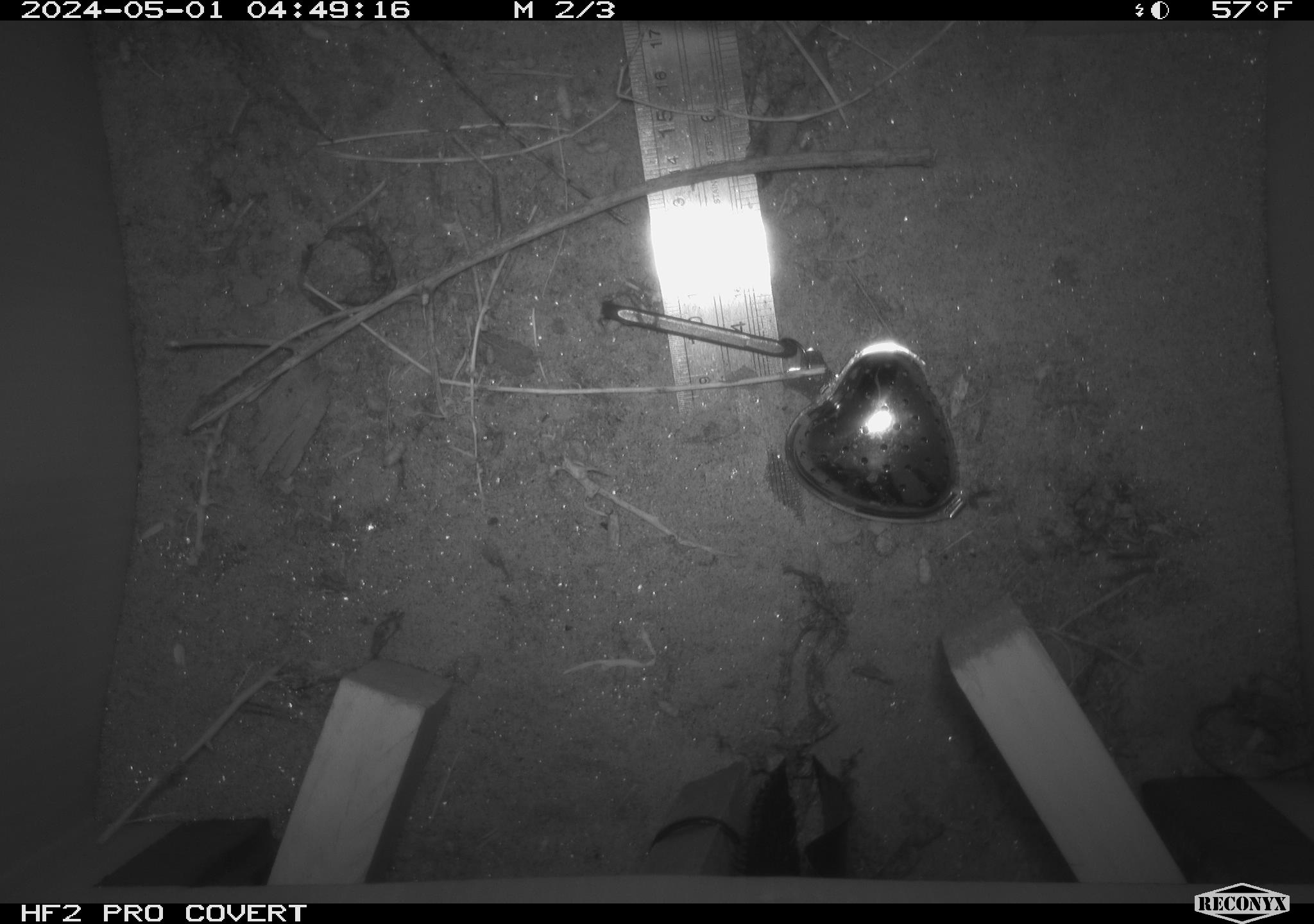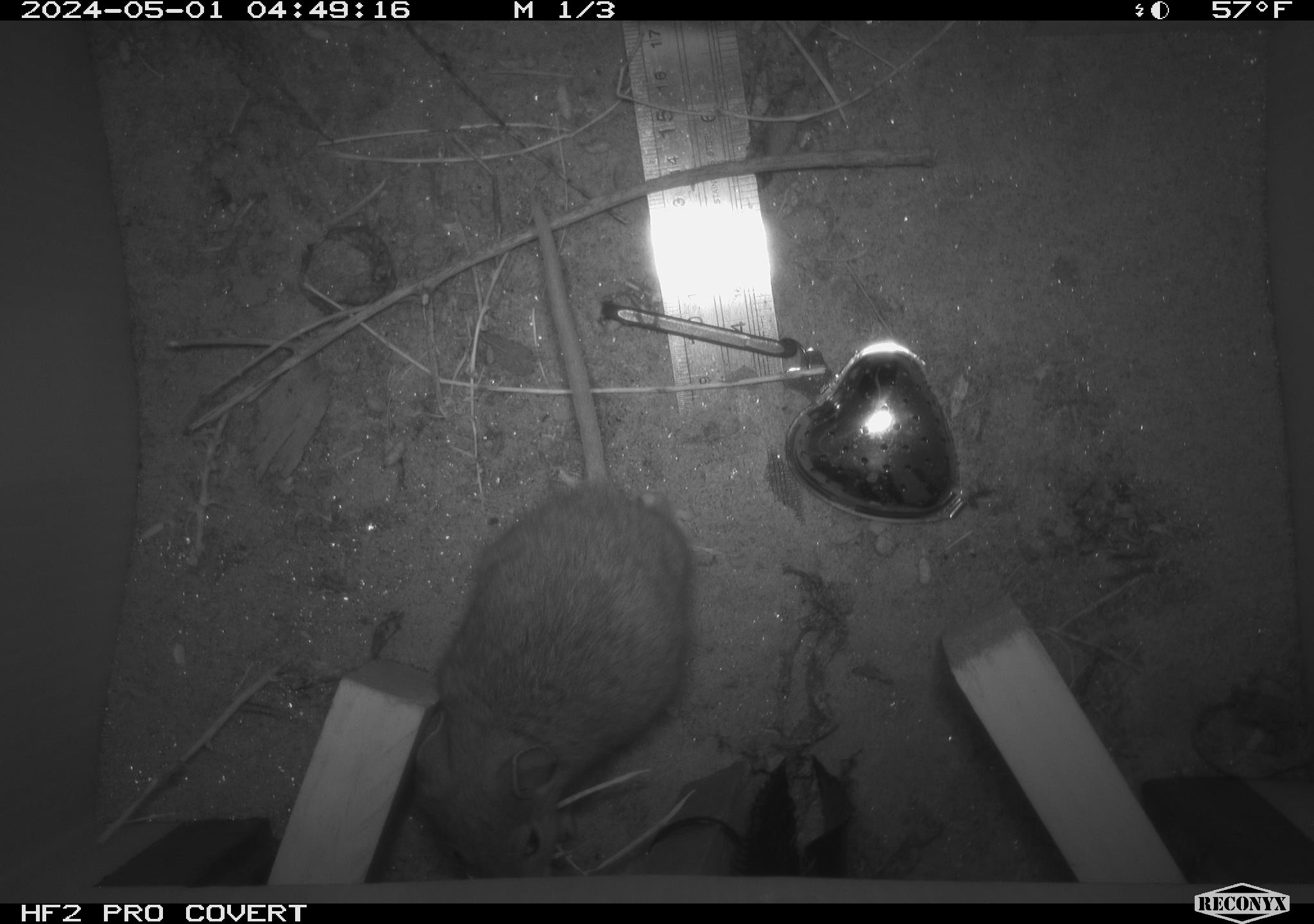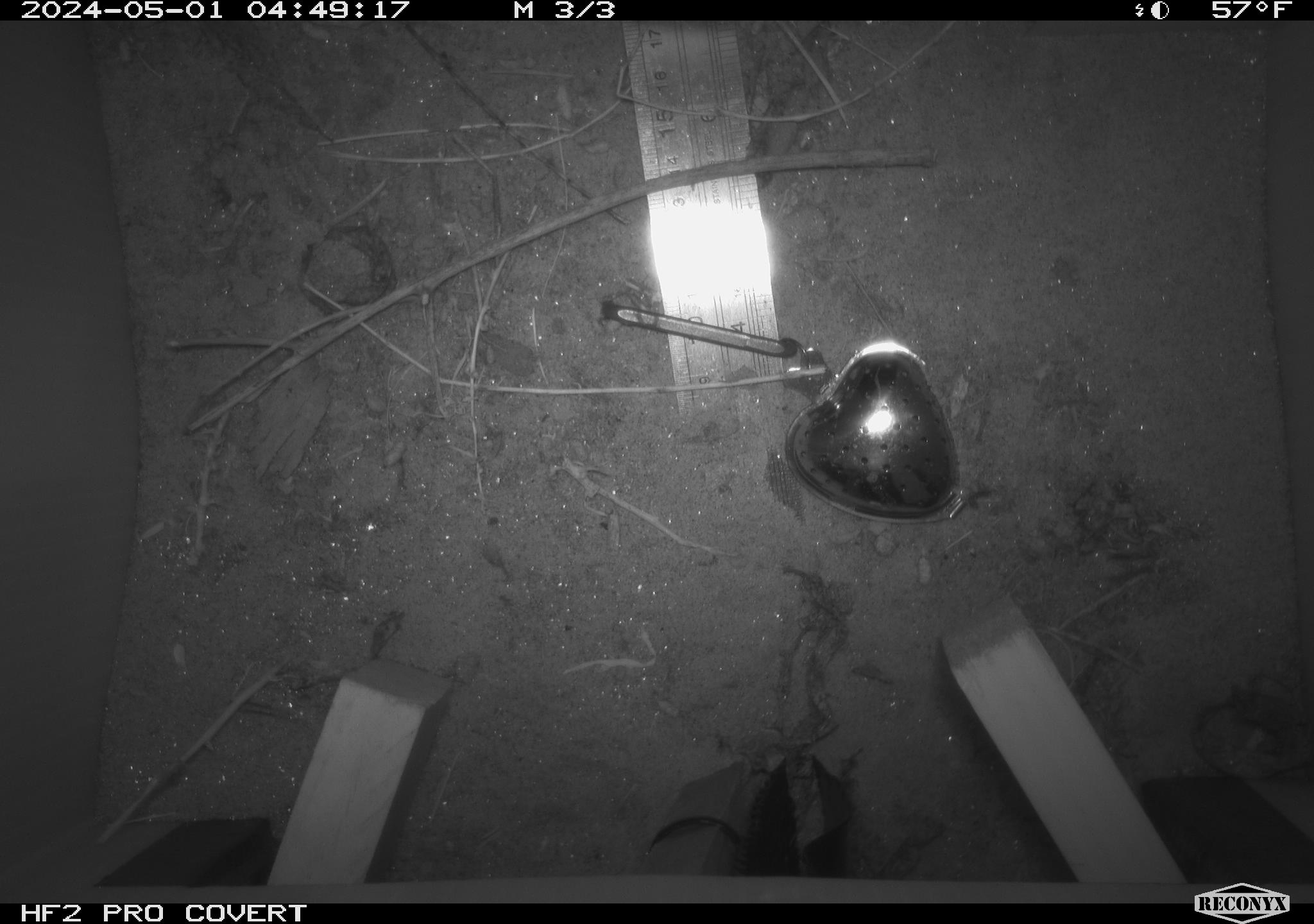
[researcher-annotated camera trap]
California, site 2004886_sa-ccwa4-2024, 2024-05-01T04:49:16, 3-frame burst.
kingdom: Animalia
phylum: Chordata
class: Mammalia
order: Rodentia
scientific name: Rodentia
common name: woodrat or rat or mouse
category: woodrat or rat or mouse species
Woodrat or rat or mouse species (woodrat or rat or mouse) (Rodentia).